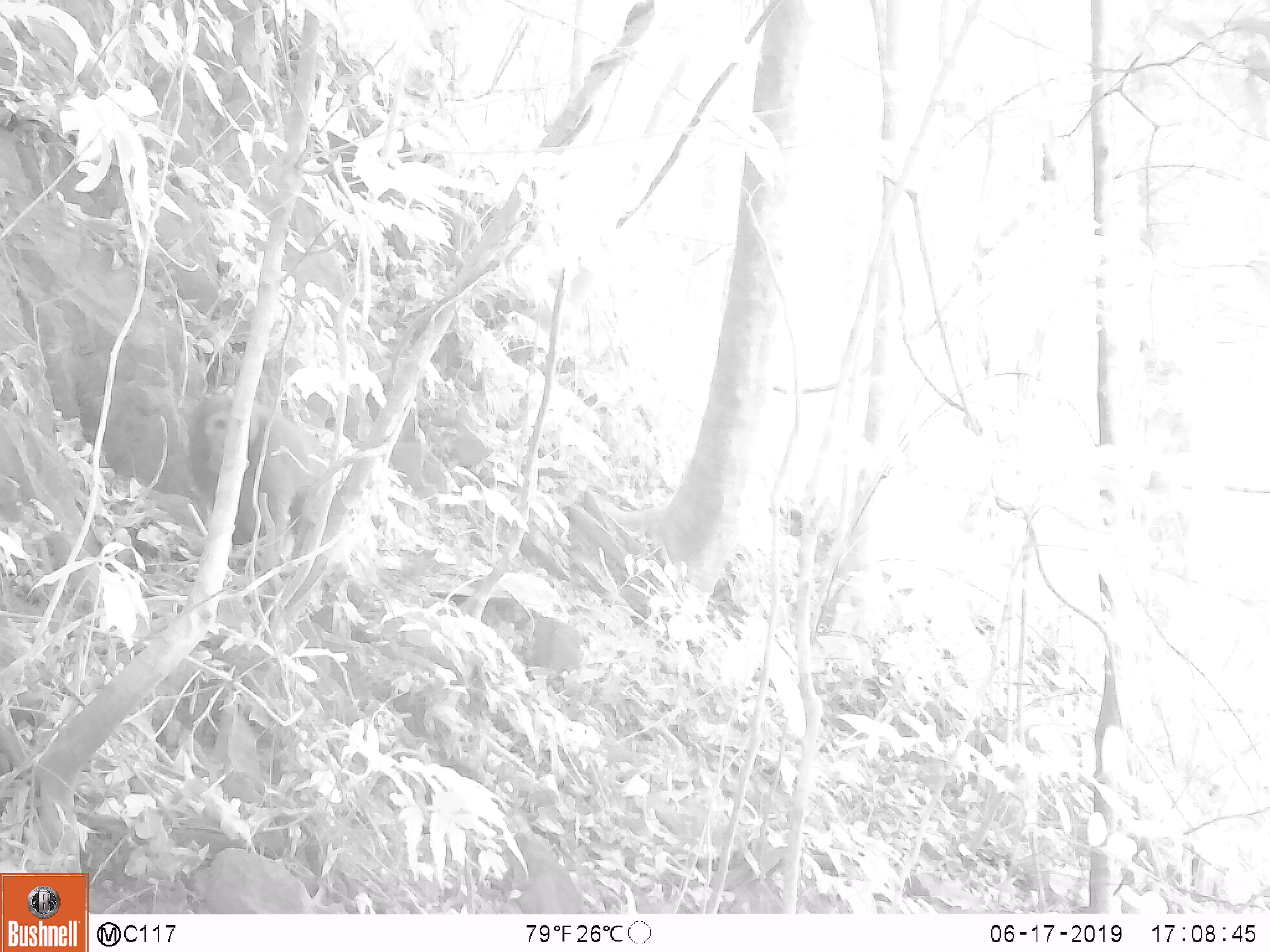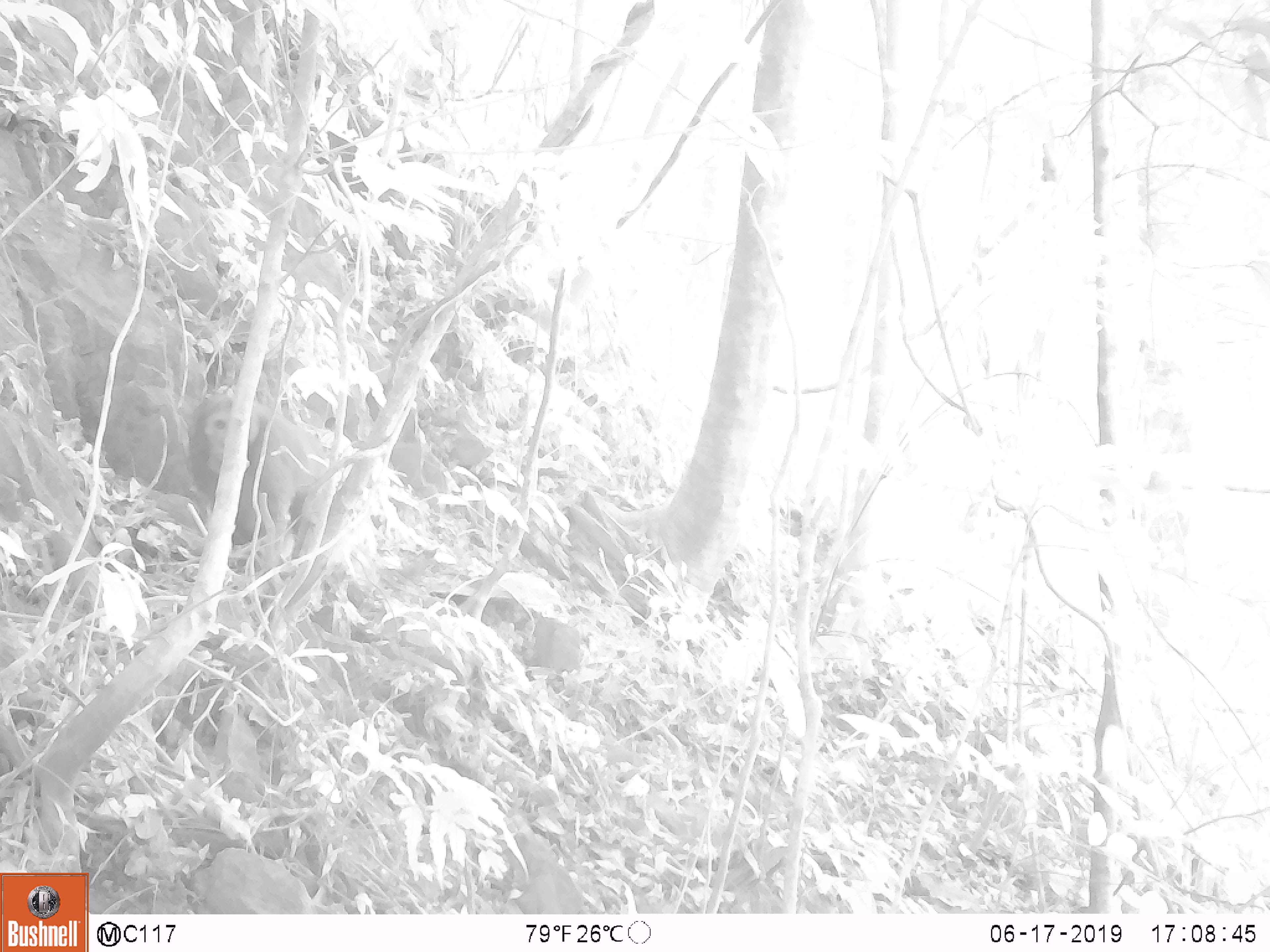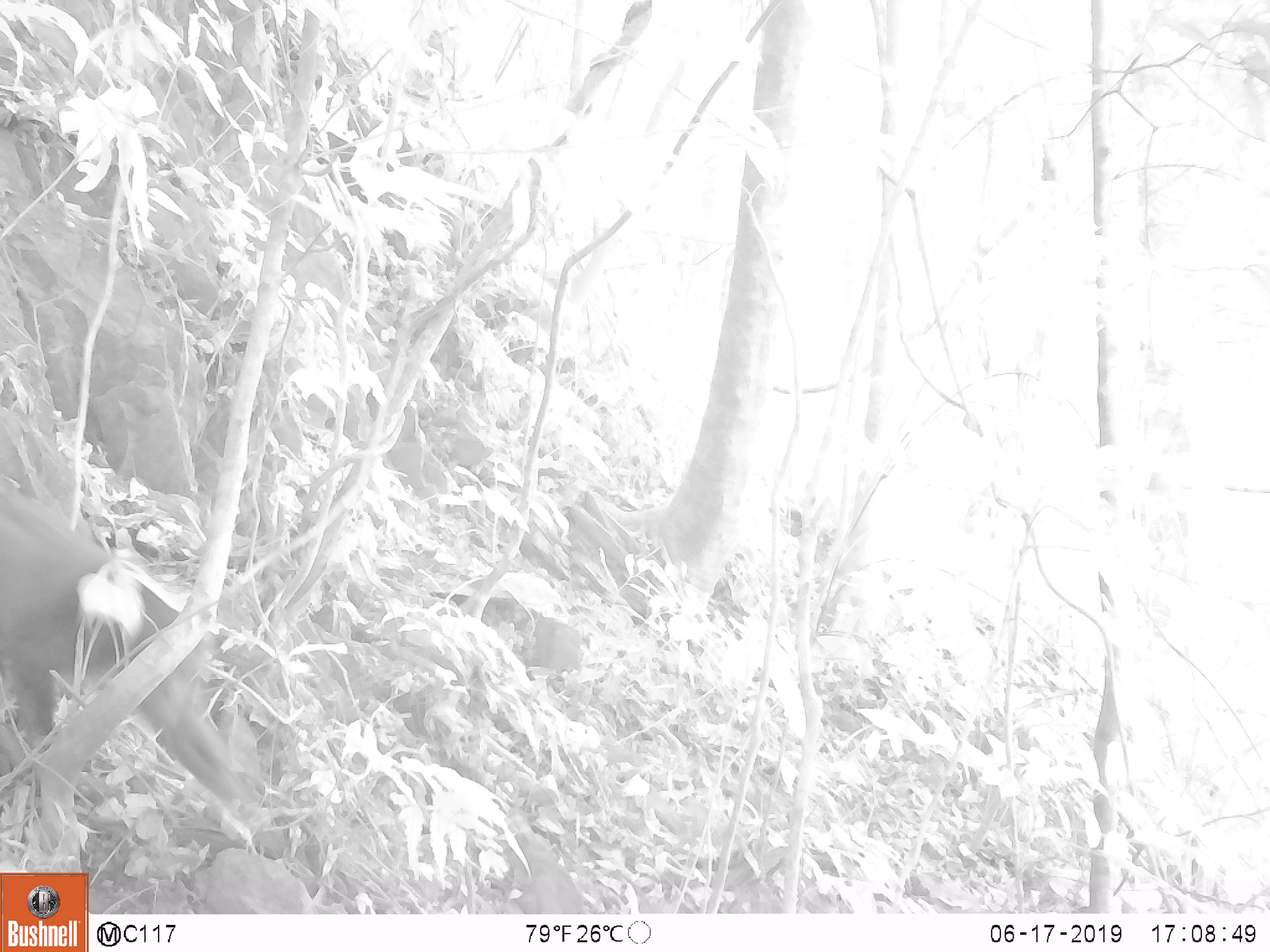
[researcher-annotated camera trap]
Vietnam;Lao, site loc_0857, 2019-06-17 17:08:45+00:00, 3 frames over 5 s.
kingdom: Animalia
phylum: Chordata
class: Mammalia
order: Primates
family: Cercopithecidae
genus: Macaca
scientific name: Macaca arctoides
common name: stump-tailed macaque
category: stump tailed macaque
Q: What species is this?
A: Stump tailed macaque (stump-tailed macaque) (Macaca arctoides).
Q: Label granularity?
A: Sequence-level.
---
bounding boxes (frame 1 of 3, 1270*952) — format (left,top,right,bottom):
stump tailed macaque: (187,393,331,564)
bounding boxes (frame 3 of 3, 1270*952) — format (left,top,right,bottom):
stump tailed macaque: (0,484,289,858)